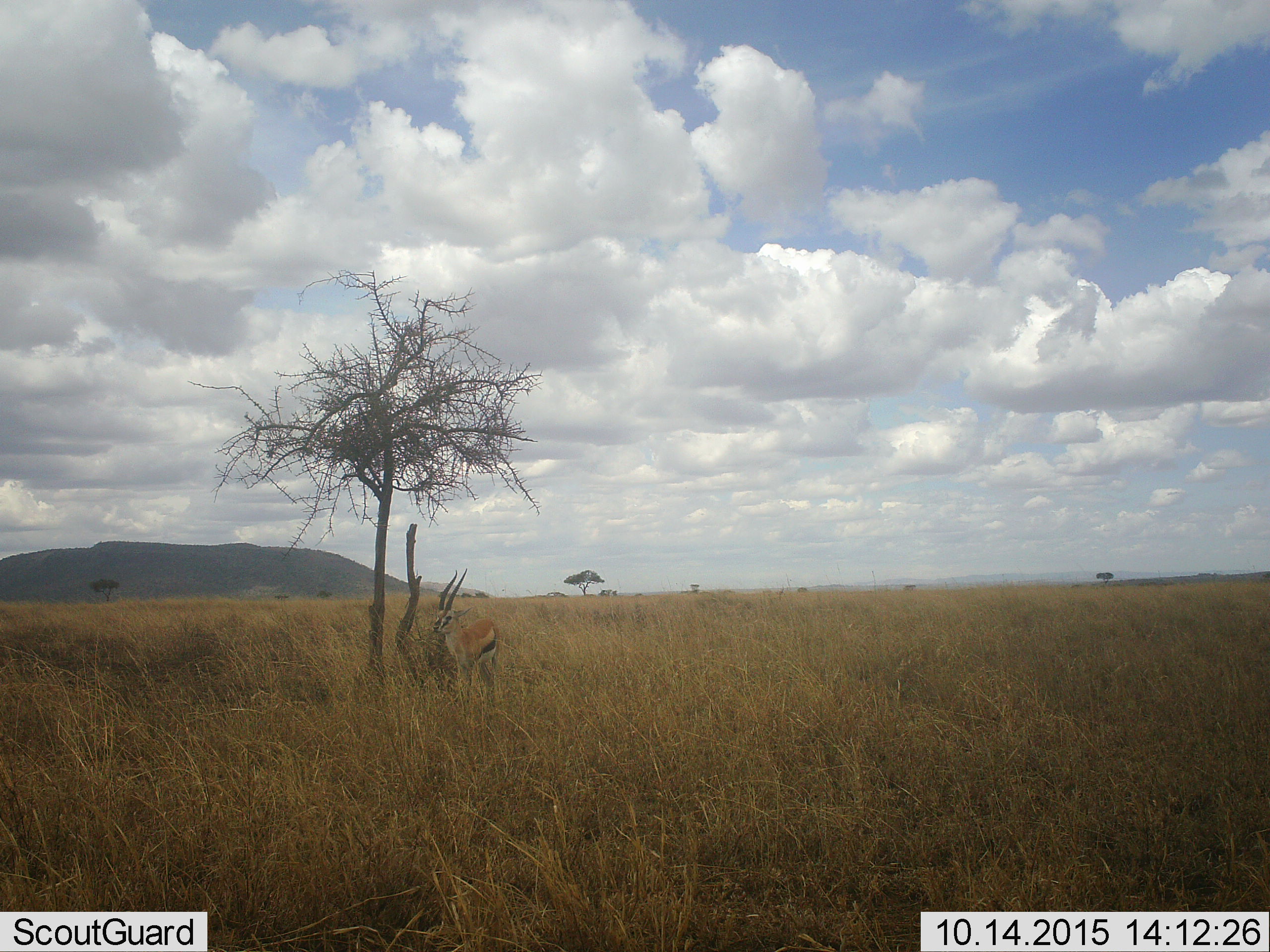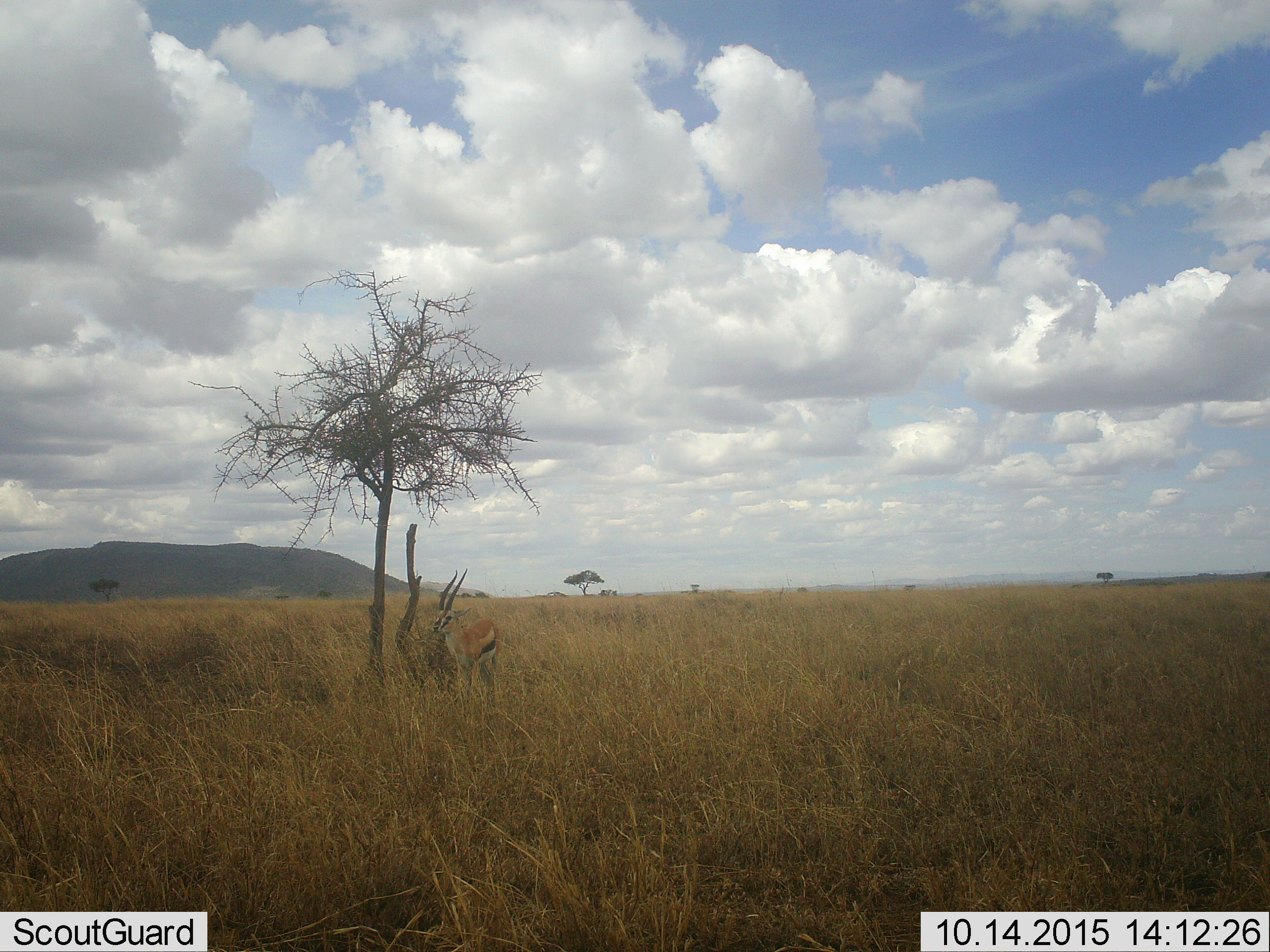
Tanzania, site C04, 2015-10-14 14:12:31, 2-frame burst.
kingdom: Animalia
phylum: Chordata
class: Mammalia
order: Artiodactyla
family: Bovidae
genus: Eudorcas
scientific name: Eudorcas thomsonii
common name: thomson's gazelle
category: gazellethomsons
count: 1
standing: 93%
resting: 0%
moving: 7%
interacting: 0%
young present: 0%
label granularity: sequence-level